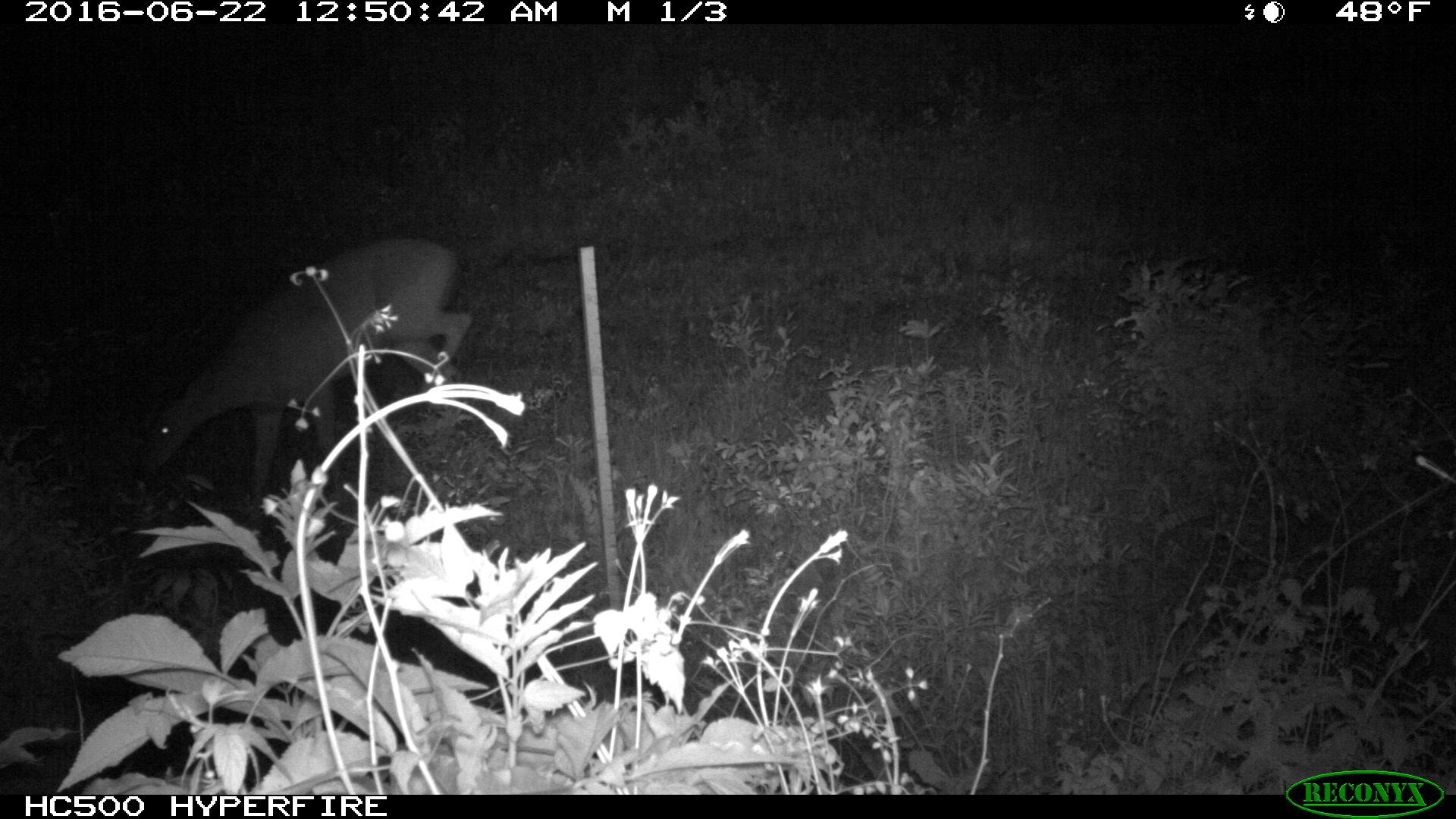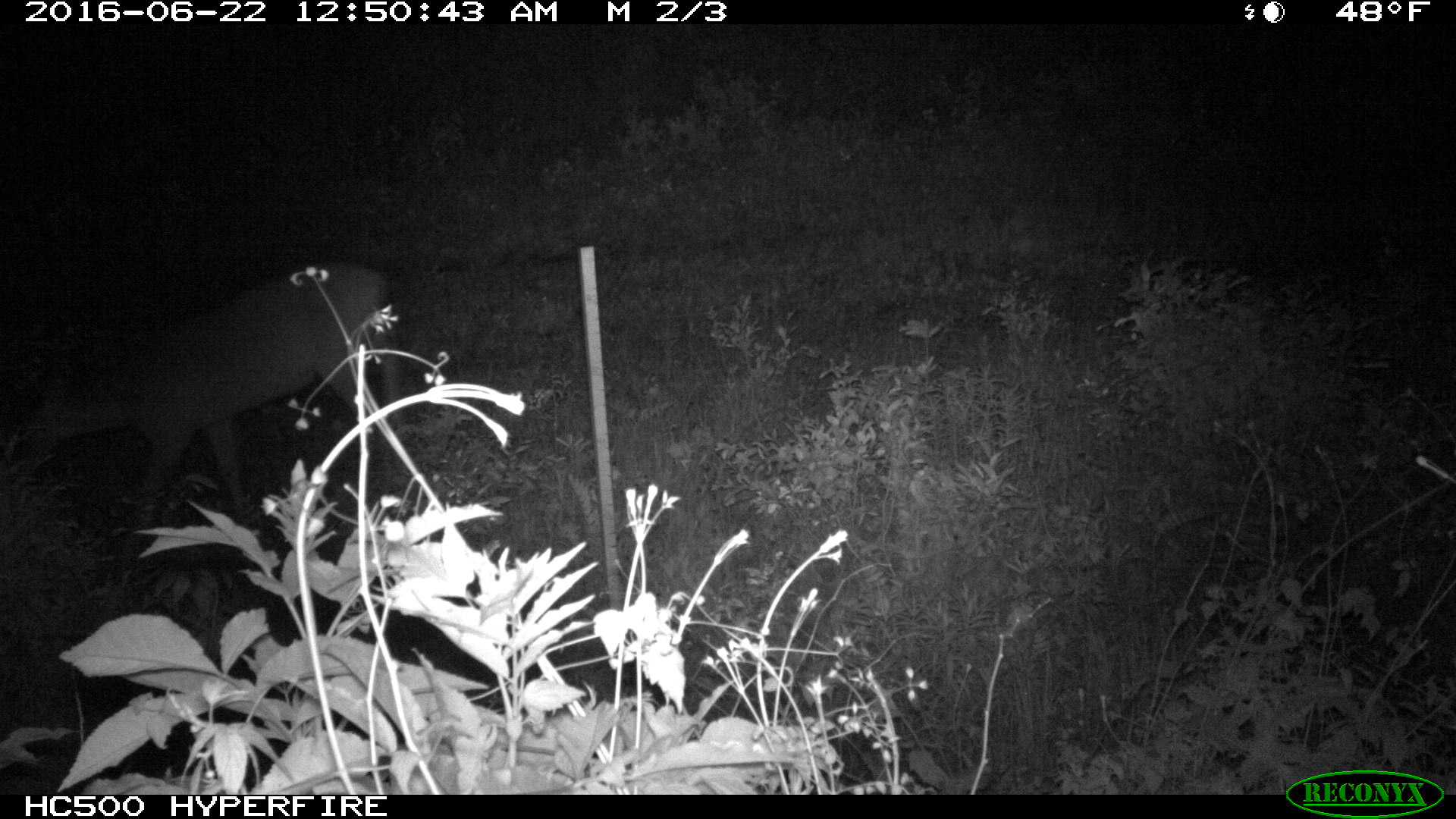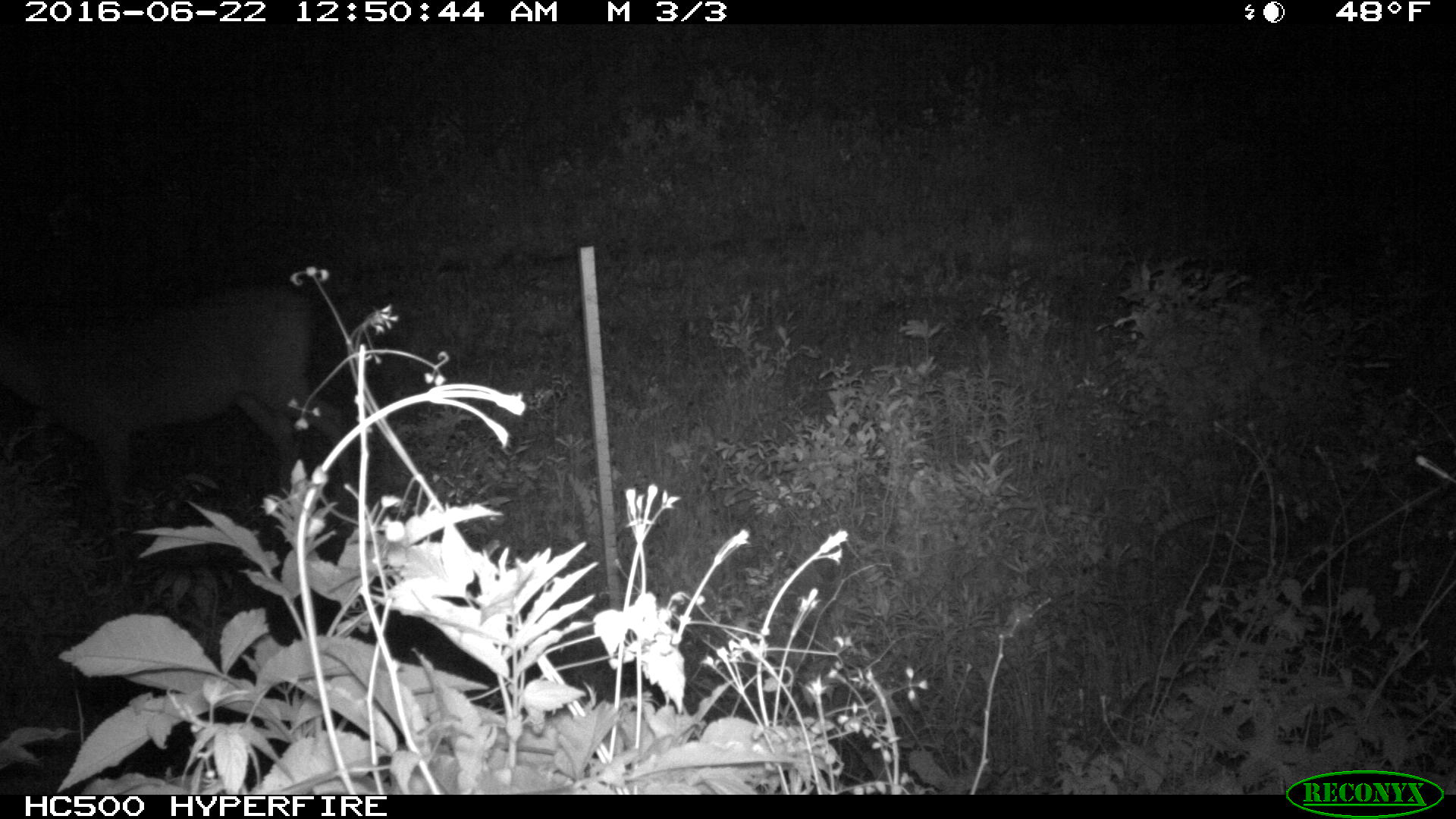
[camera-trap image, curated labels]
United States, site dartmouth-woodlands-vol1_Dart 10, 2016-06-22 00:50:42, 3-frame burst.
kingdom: Animalia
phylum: Chordata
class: Mammalia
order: Artiodactyla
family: Cervidae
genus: Odocoileus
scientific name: Odocoileus virginianus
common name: white-tailed deer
White-tailed deer (Odocoileus virginianus).